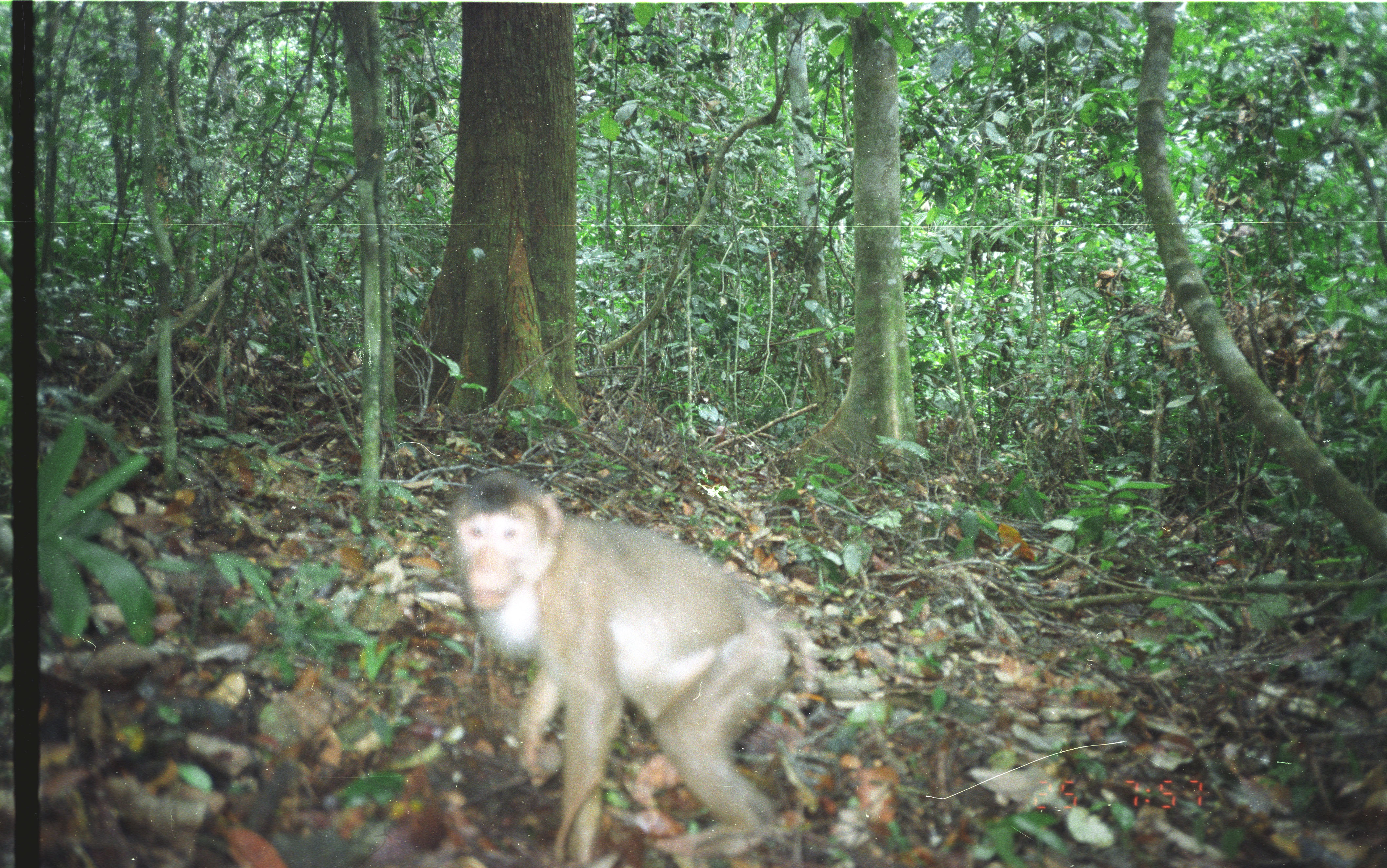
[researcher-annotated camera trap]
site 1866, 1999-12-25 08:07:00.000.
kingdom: Animalia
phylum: Chordata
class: Mammalia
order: Primates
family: Cercopithecidae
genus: Macaca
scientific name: Macaca nemestrina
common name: southern pig-tailed macaque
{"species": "Macaca nemestrina (southern pig-tailed macaque)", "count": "1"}